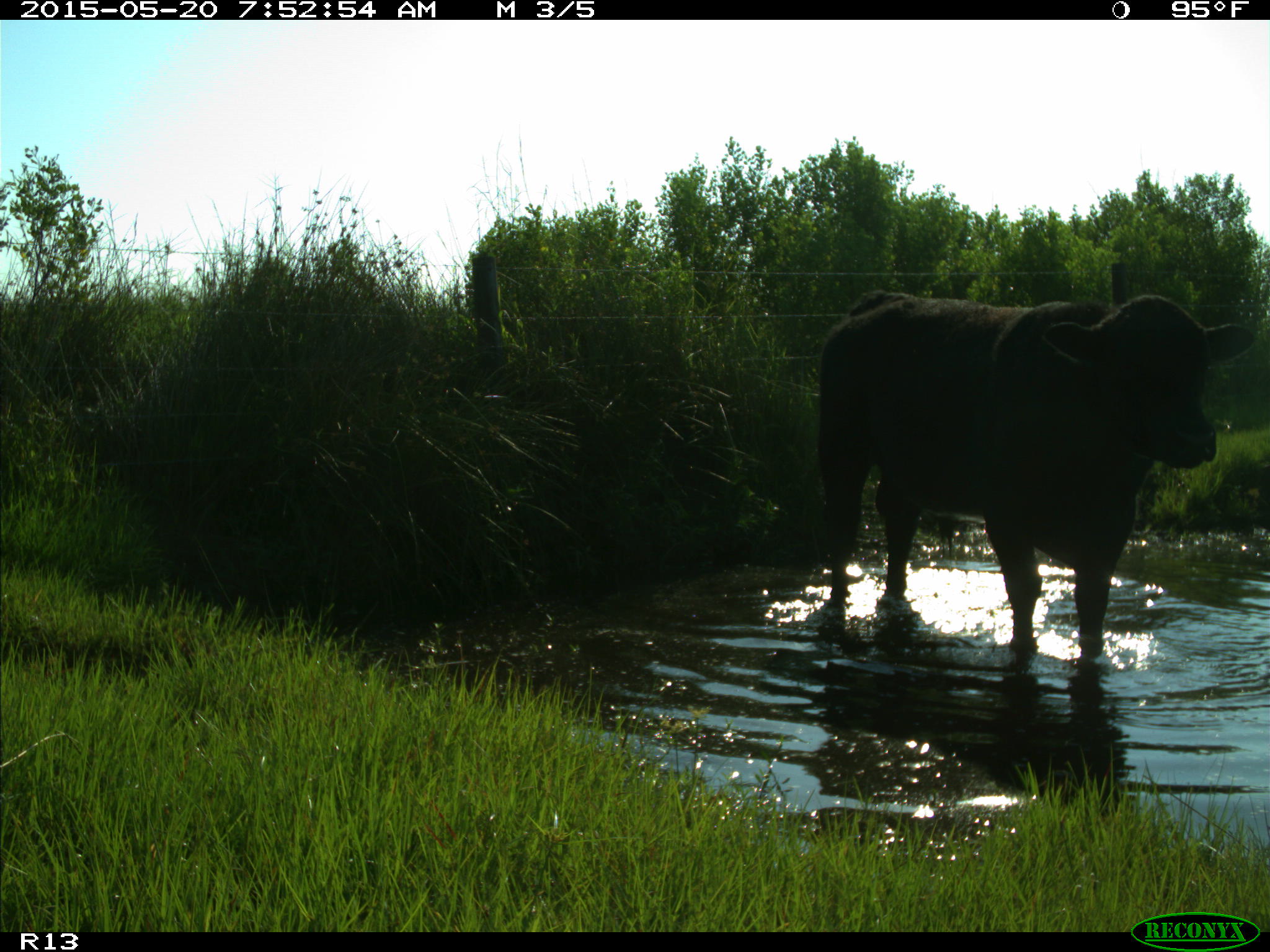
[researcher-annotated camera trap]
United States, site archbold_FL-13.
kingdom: Animalia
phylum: Chordata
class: Mammalia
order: Artiodactyla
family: Bovidae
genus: Bos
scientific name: Bos taurus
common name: domestic cow